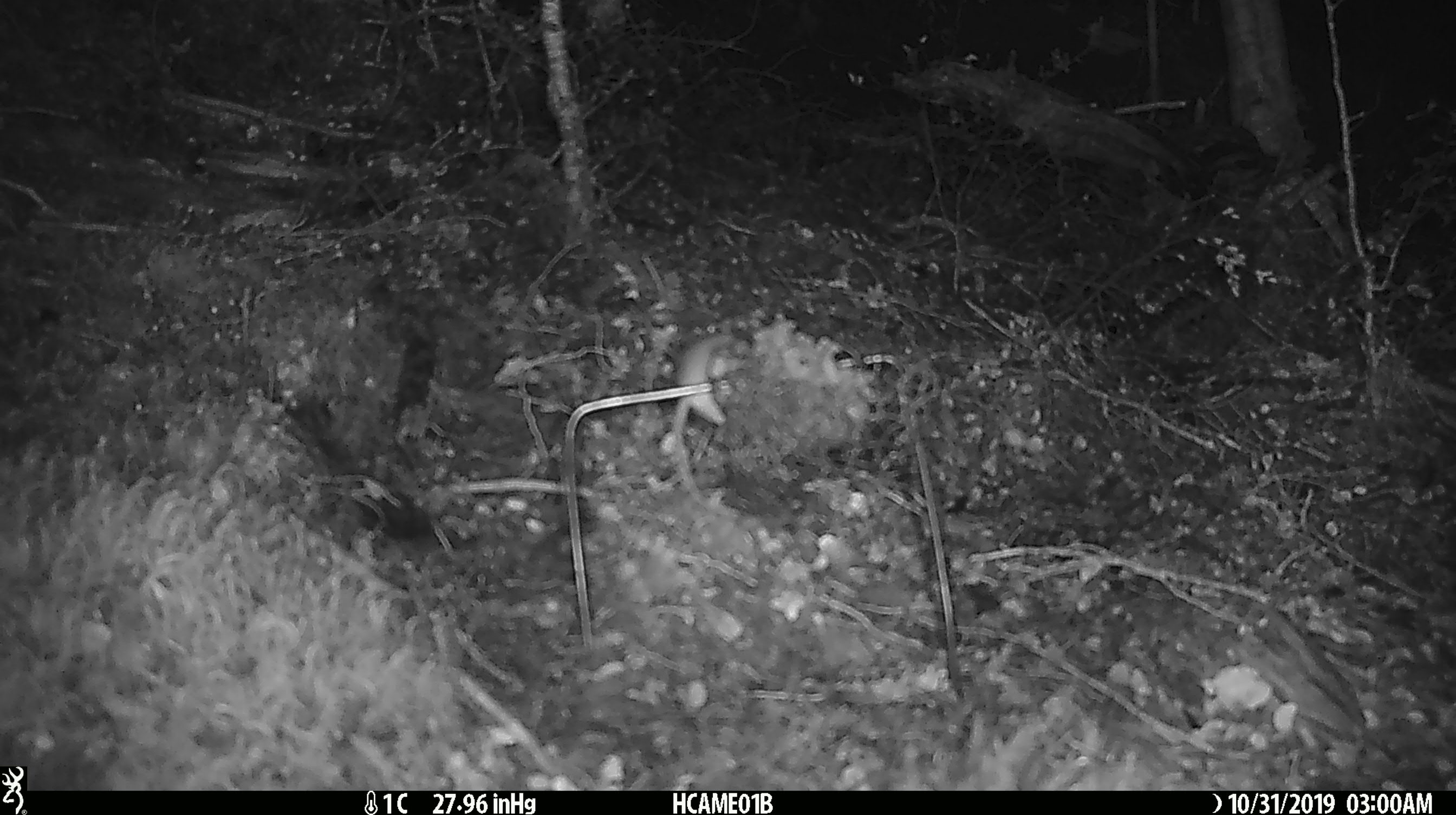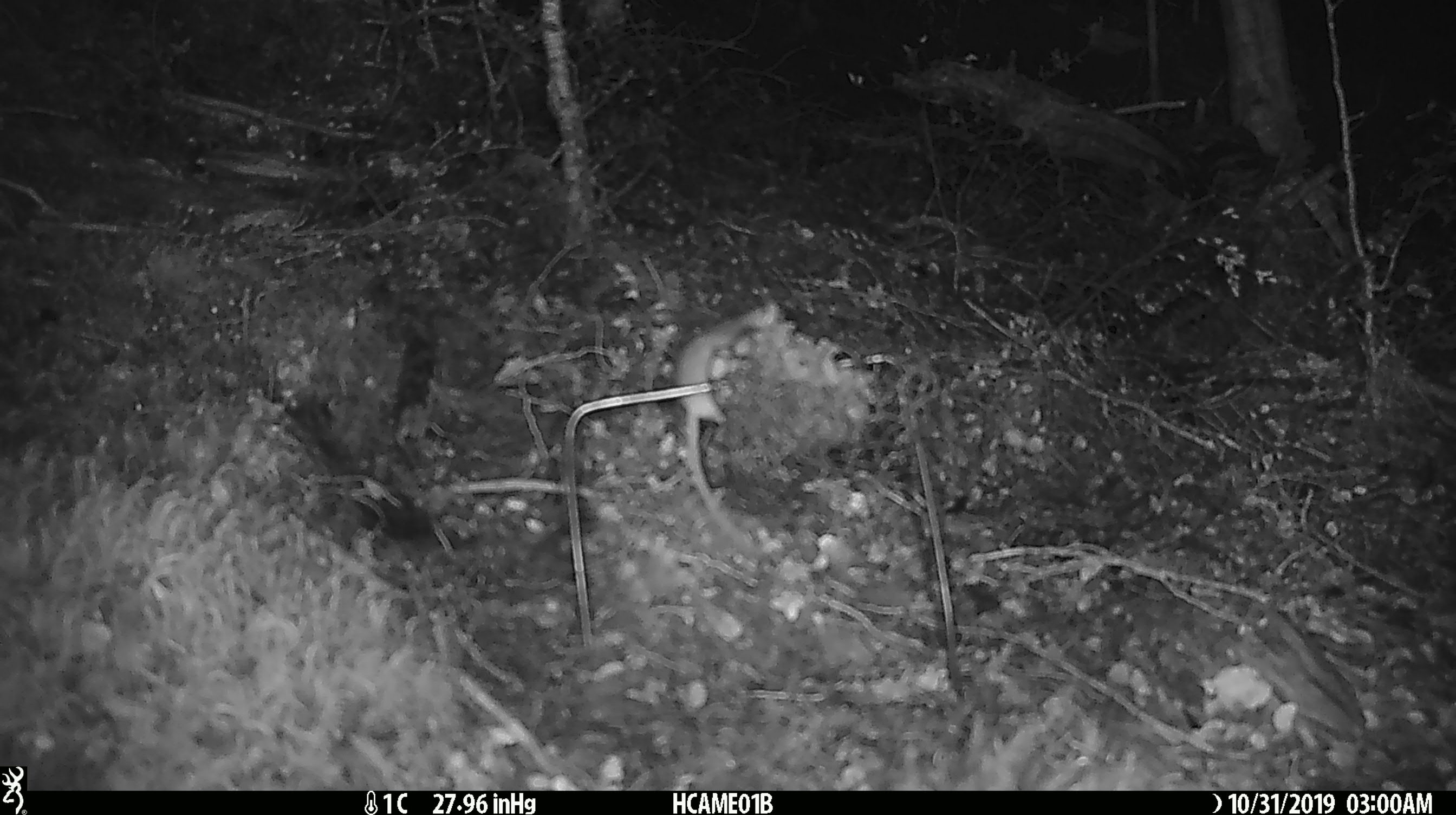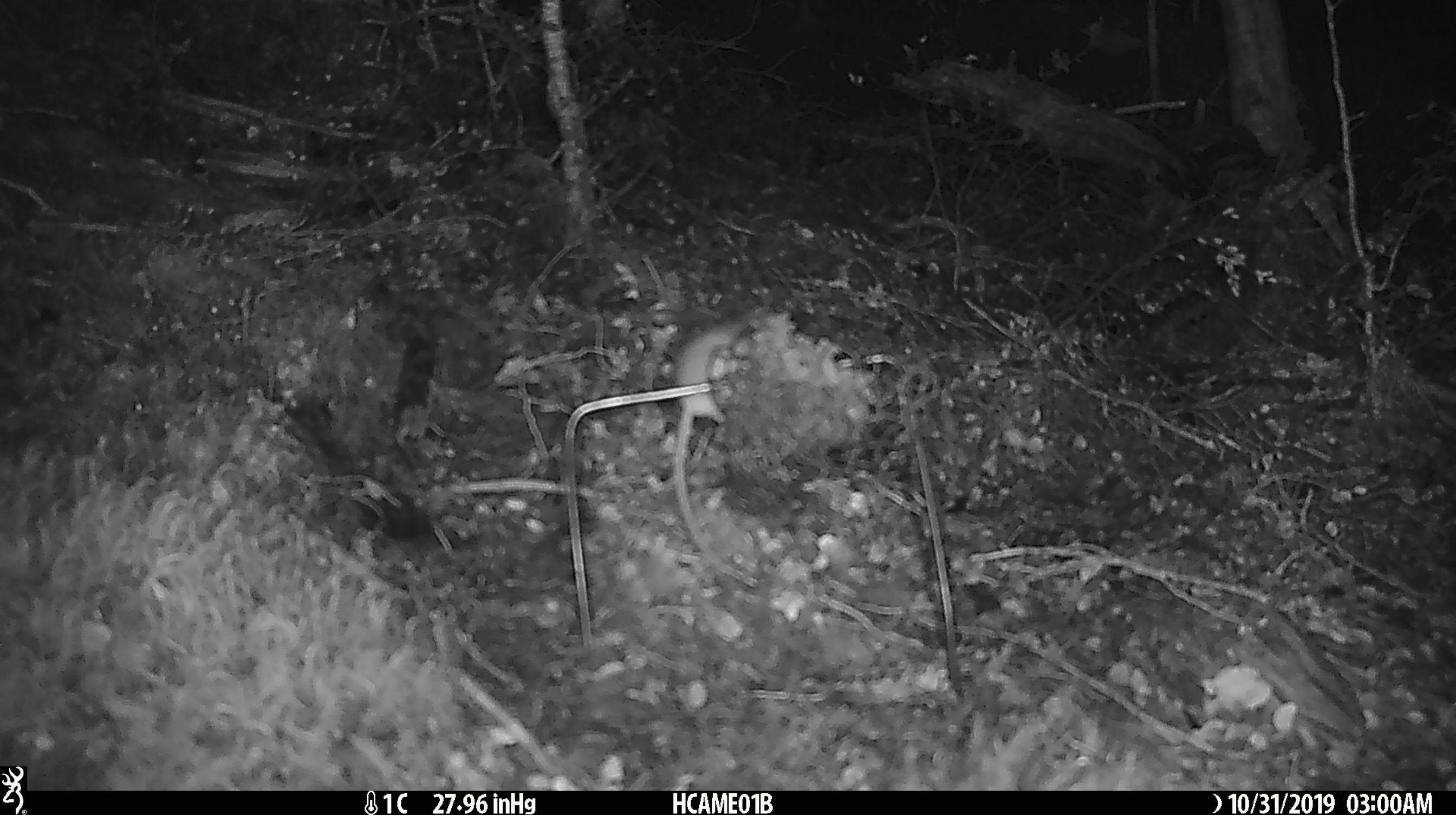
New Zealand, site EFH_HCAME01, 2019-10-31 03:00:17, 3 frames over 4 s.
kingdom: Animalia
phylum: Chordata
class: Mammalia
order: Rodentia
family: Muridae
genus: Mus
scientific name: Mus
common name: mouse